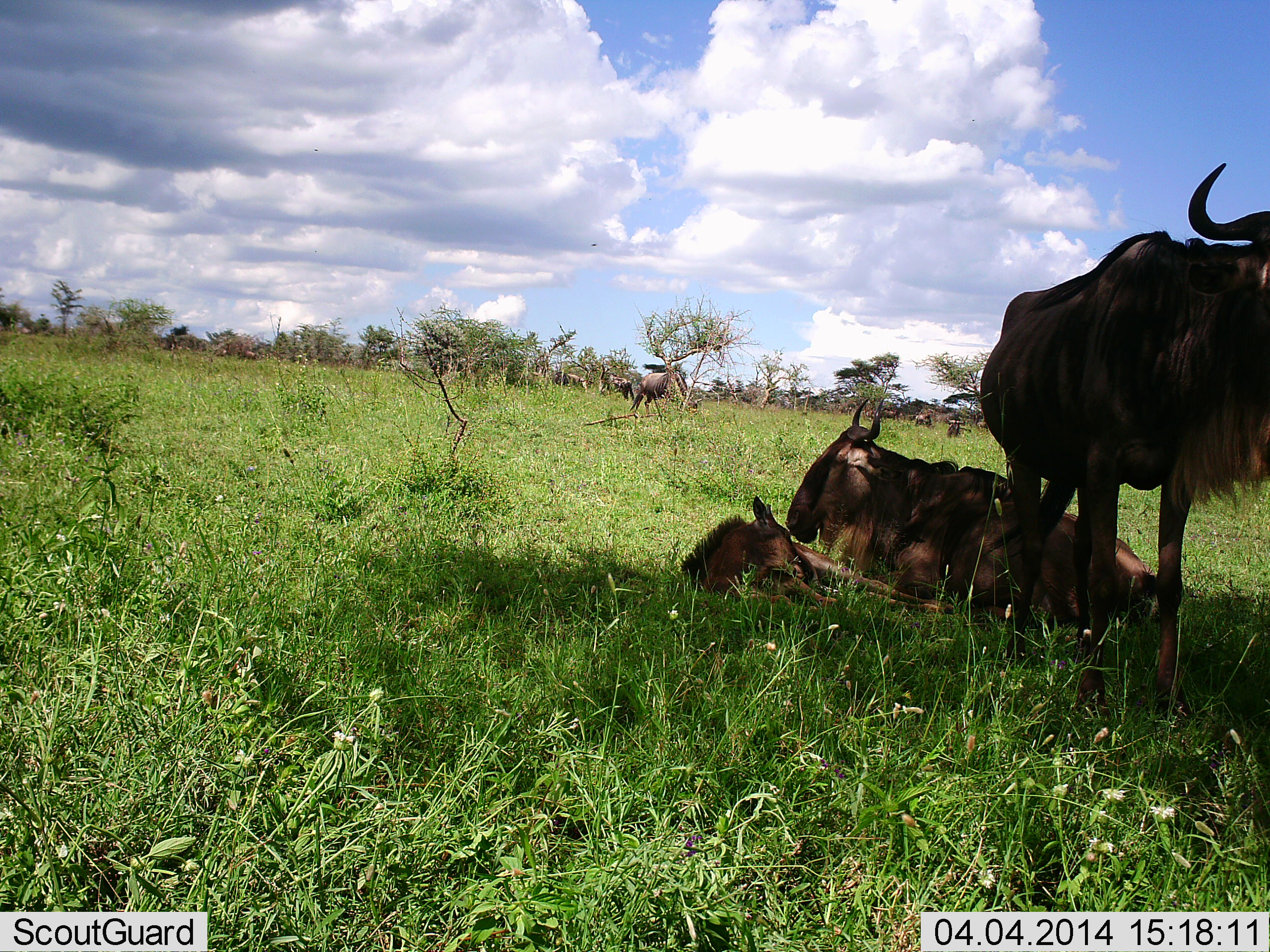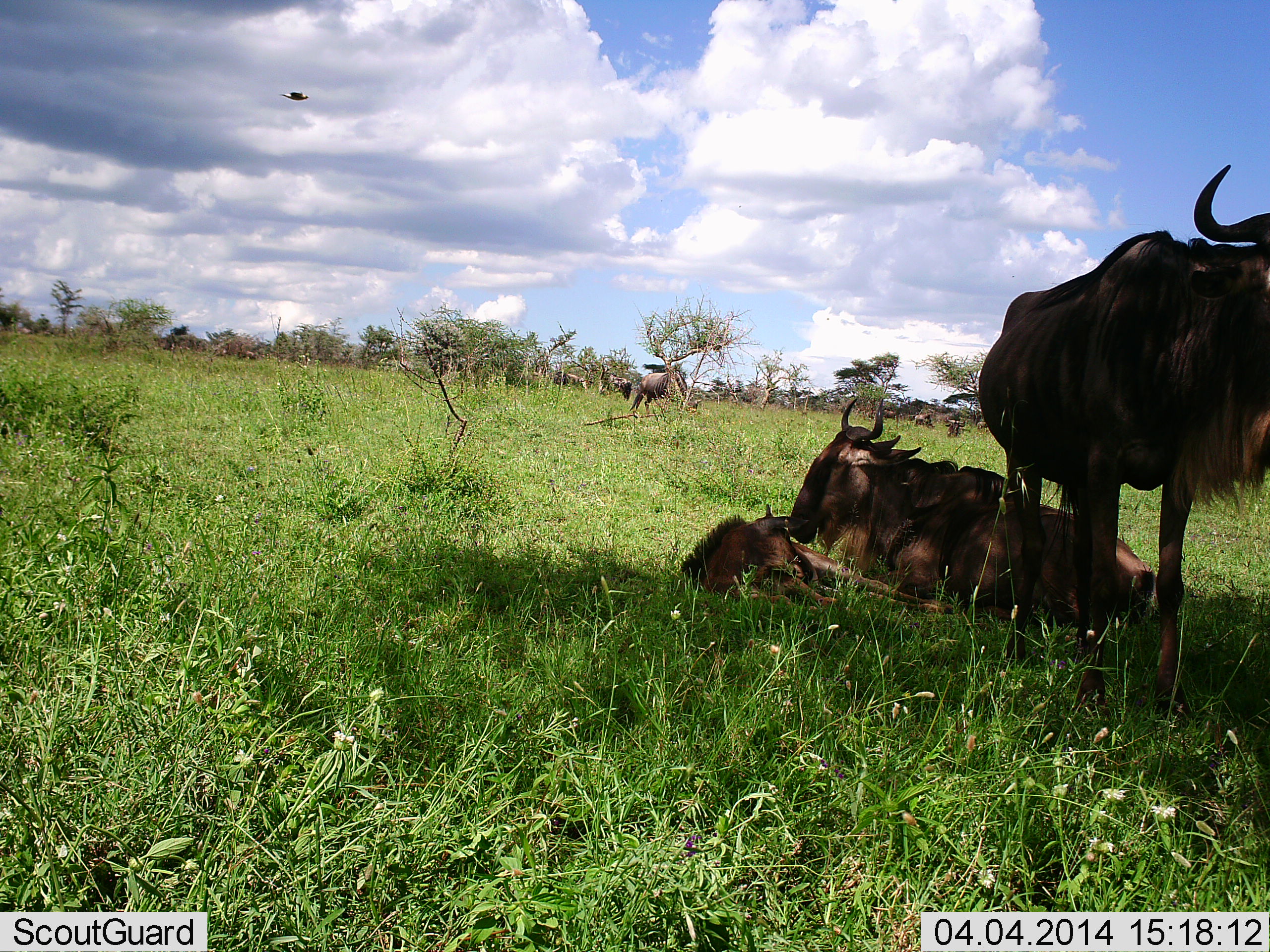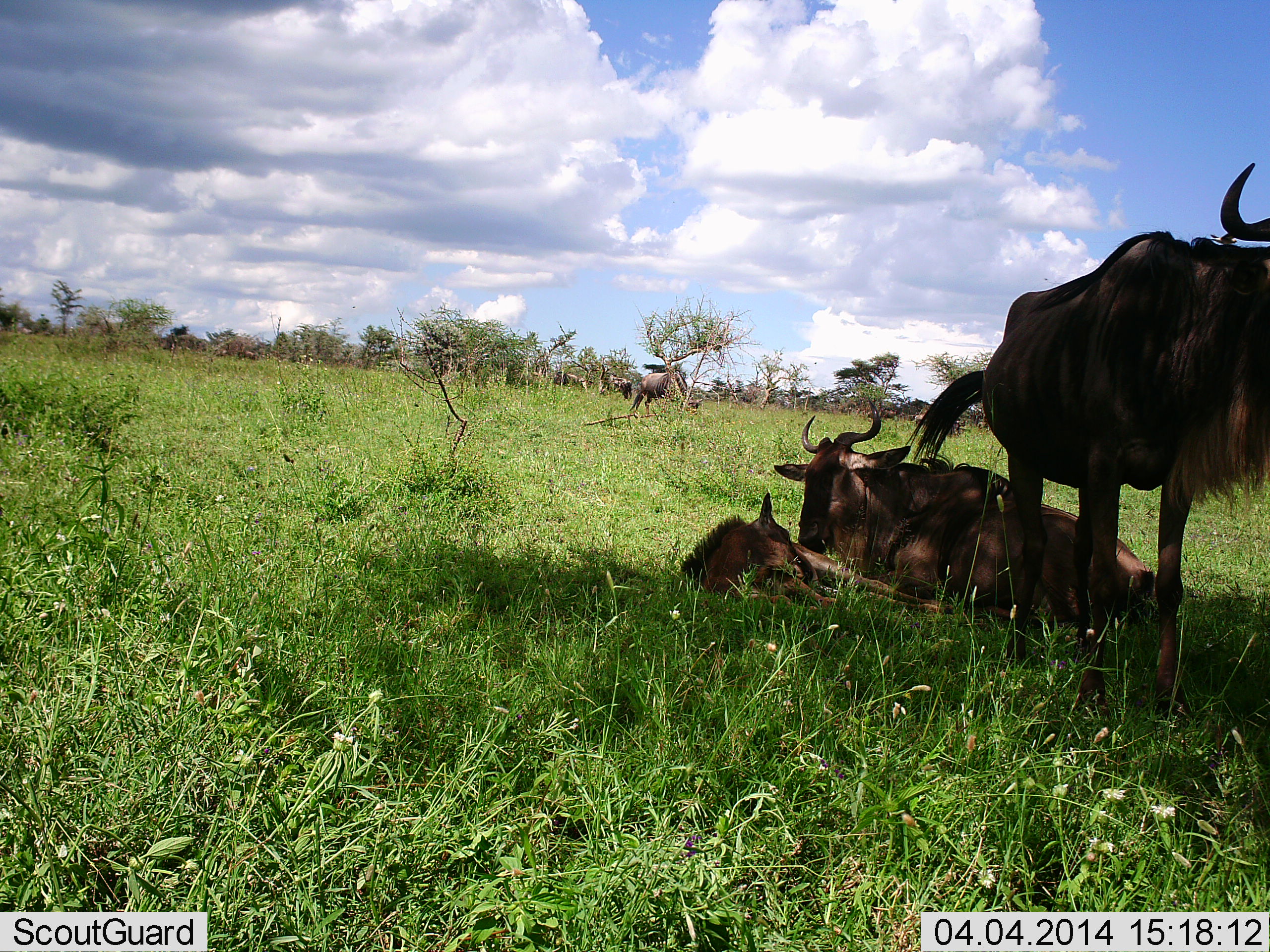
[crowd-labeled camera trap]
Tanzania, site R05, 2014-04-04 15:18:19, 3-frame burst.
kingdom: Animalia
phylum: Chordata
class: Mammalia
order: Artiodactyla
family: Bovidae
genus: Connochaetes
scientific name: Connochaetes taurinus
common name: blue wildebeest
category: wildebeest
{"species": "wildebeest (blue wildebeest) (Connochaetes taurinus)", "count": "3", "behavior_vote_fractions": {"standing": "74%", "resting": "92%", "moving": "3%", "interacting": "18%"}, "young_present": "71%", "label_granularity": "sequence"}